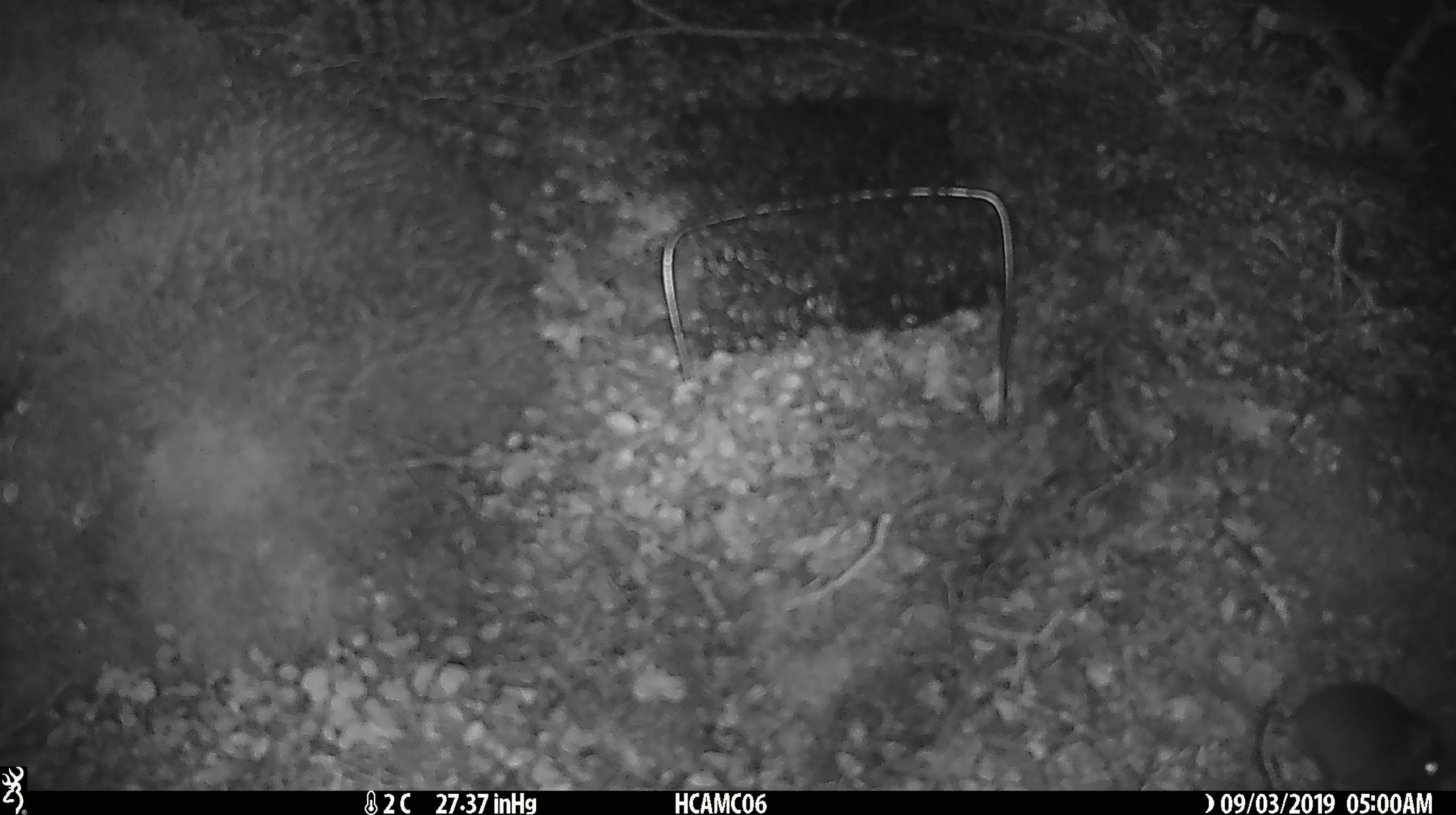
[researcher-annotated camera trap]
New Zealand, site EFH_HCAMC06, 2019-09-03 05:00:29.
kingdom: Animalia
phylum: Chordata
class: Mammalia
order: Rodentia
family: Muridae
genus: Mus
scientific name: Mus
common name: mouse